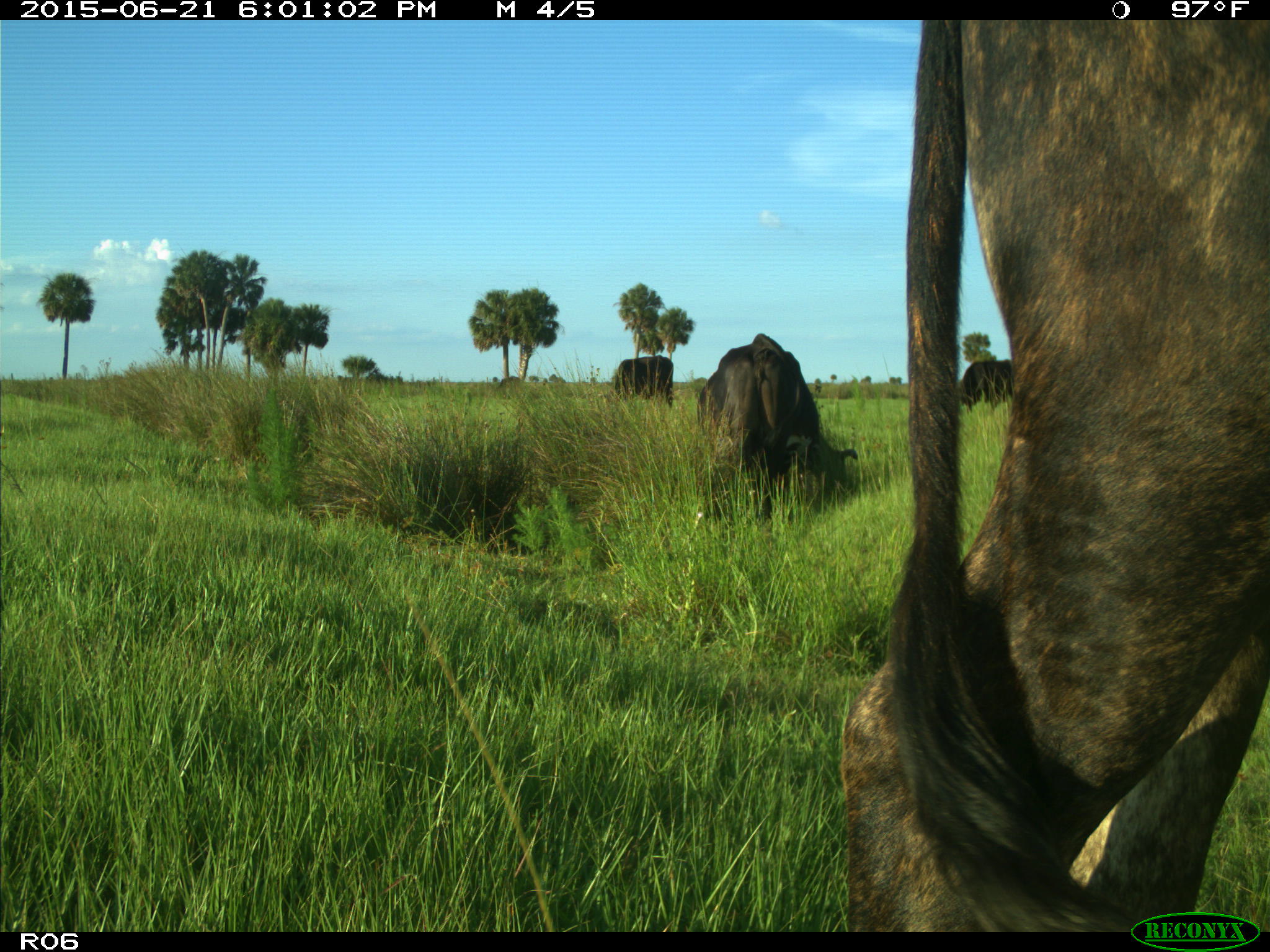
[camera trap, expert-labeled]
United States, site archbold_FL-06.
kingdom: Animalia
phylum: Chordata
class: Mammalia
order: Artiodactyla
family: Bovidae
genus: Bos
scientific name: Bos taurus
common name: domestic cow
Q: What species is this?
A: Bos taurus (domestic cow).